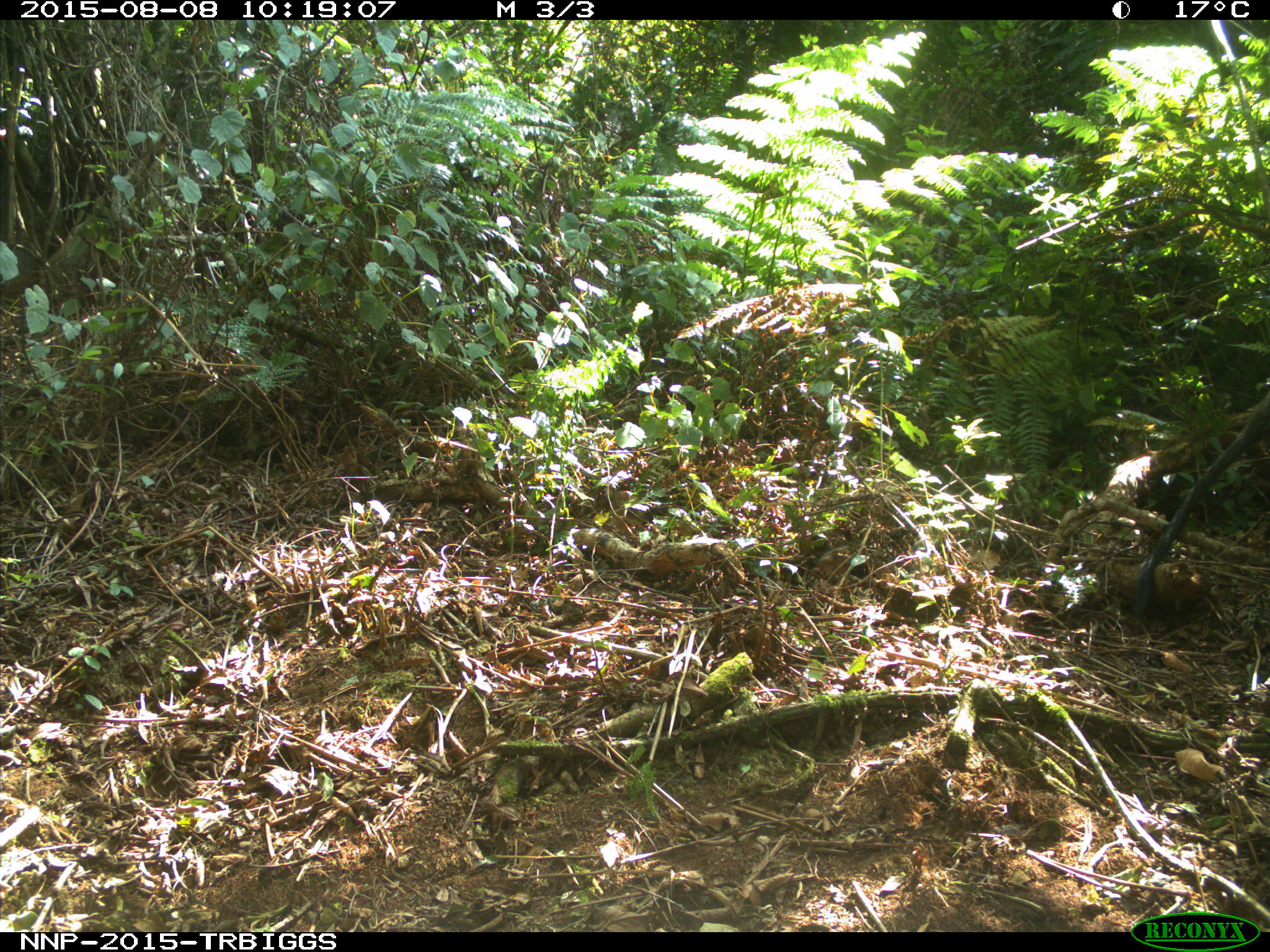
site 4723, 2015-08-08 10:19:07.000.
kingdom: Animalia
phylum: Chordata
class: Mammalia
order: Primates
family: Cercopithecidae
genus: Cercopithecus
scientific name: Cercopithecus mitis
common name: blue monkey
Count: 1.